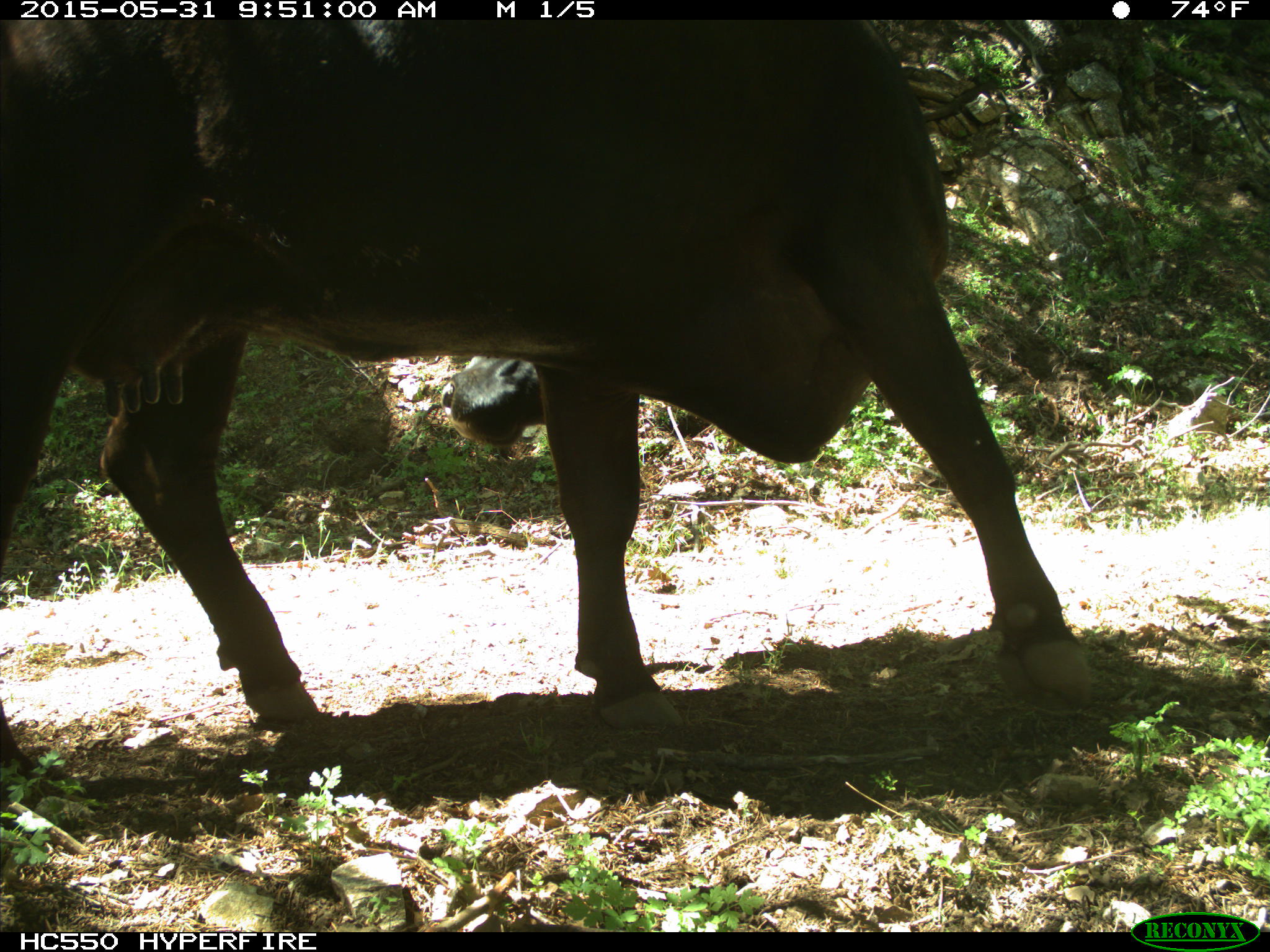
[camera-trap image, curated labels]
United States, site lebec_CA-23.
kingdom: Animalia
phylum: Chordata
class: Mammalia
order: Artiodactyla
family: Bovidae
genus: Bos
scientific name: Bos taurus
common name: domestic cow